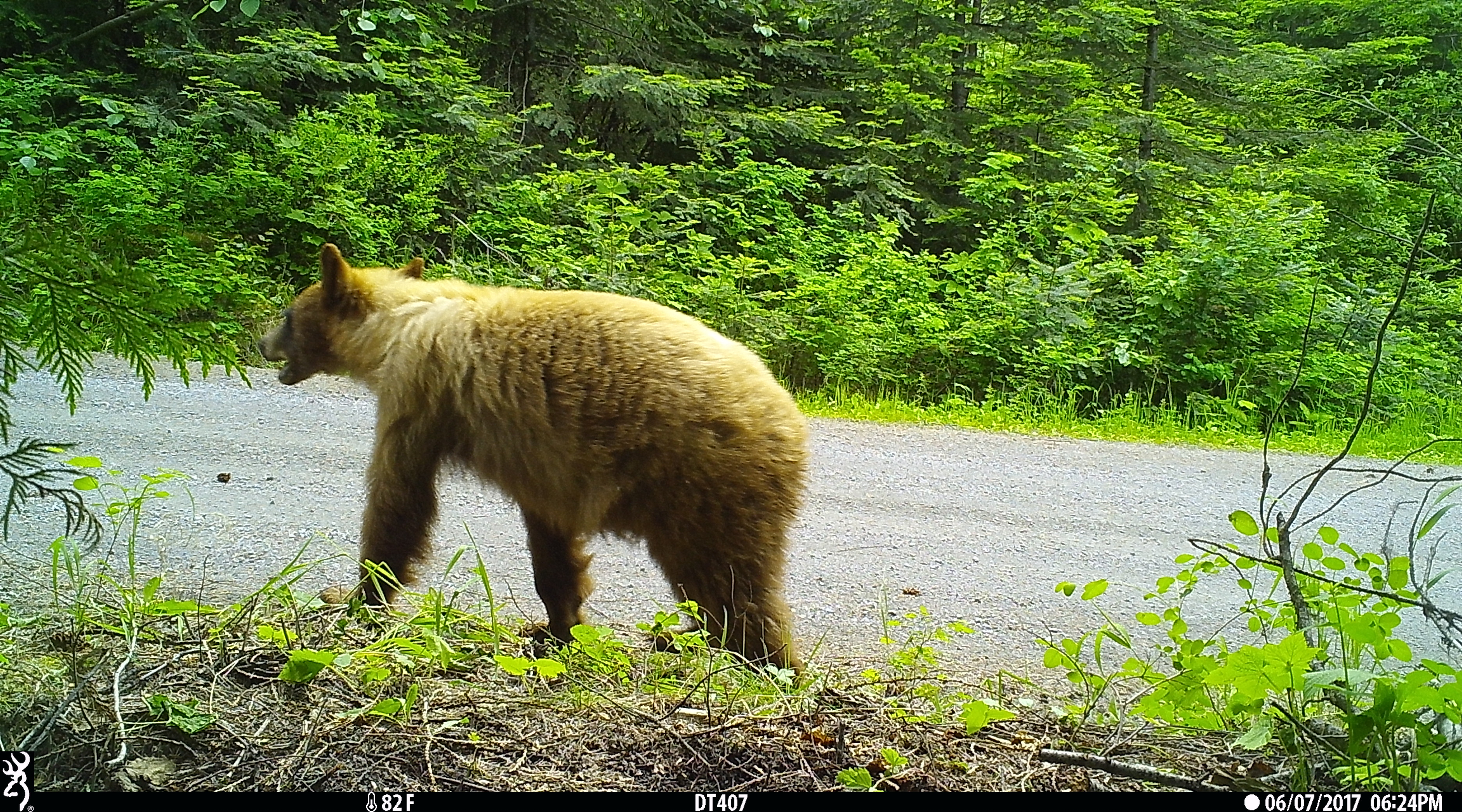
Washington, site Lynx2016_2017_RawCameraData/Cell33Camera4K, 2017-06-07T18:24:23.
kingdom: Animalia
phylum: Chordata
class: Mammalia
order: Carnivora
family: Ursidae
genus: Ursus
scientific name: Ursus americanus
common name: american black bear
Ursus americanus (american black bear). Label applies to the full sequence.